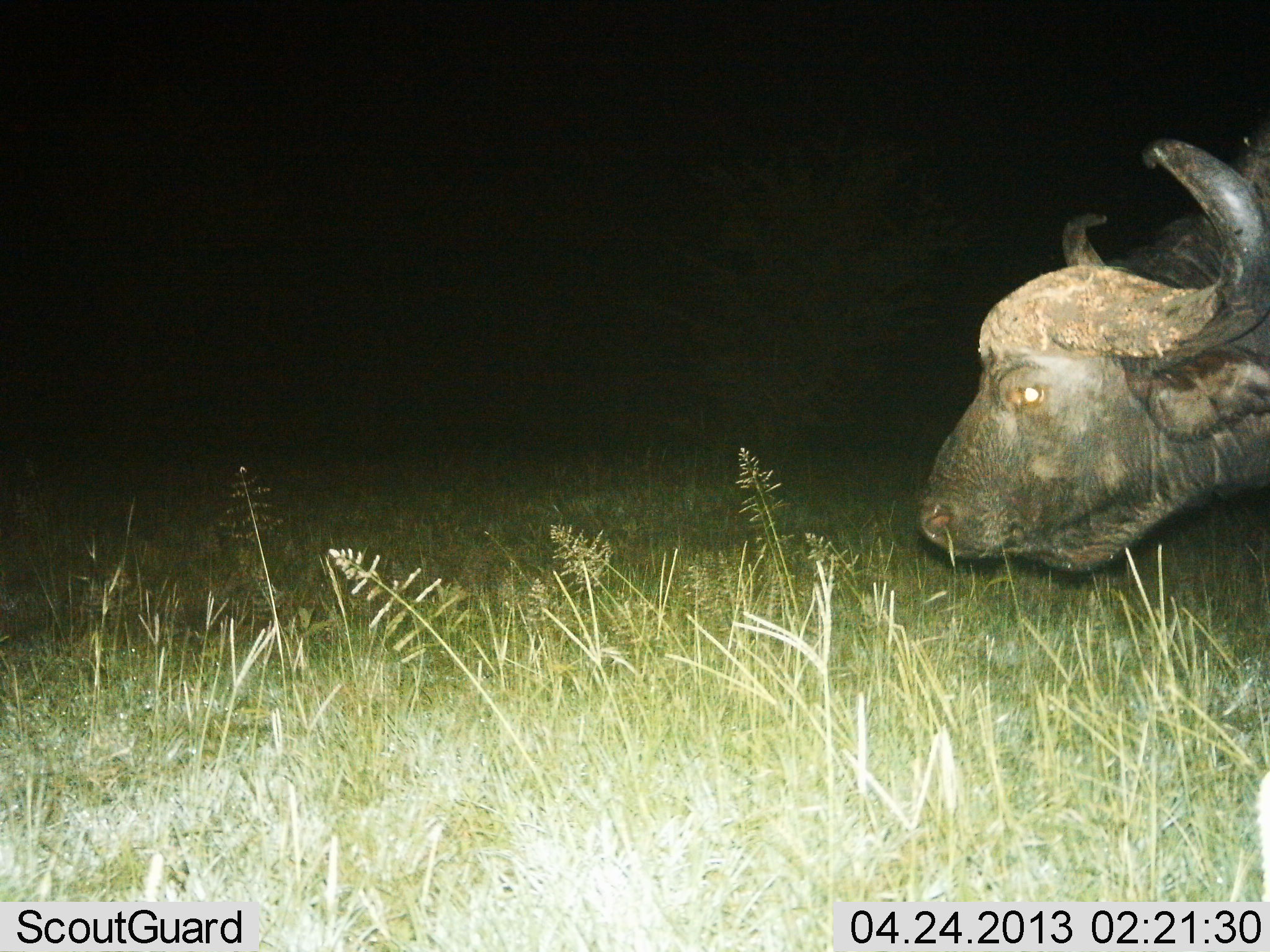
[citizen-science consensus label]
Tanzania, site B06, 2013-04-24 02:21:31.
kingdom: Animalia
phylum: Chordata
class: Mammalia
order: Artiodactyla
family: Bovidae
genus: Syncerus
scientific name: Syncerus caffer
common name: cape buffalo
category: buffalo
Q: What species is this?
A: Buffalo (cape buffalo) (Syncerus caffer).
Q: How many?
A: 1.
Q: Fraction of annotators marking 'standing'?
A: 60%.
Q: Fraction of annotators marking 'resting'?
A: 0%.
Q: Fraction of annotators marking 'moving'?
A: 30%.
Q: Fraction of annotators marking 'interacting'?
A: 0%.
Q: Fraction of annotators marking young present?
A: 0%.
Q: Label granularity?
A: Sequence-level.